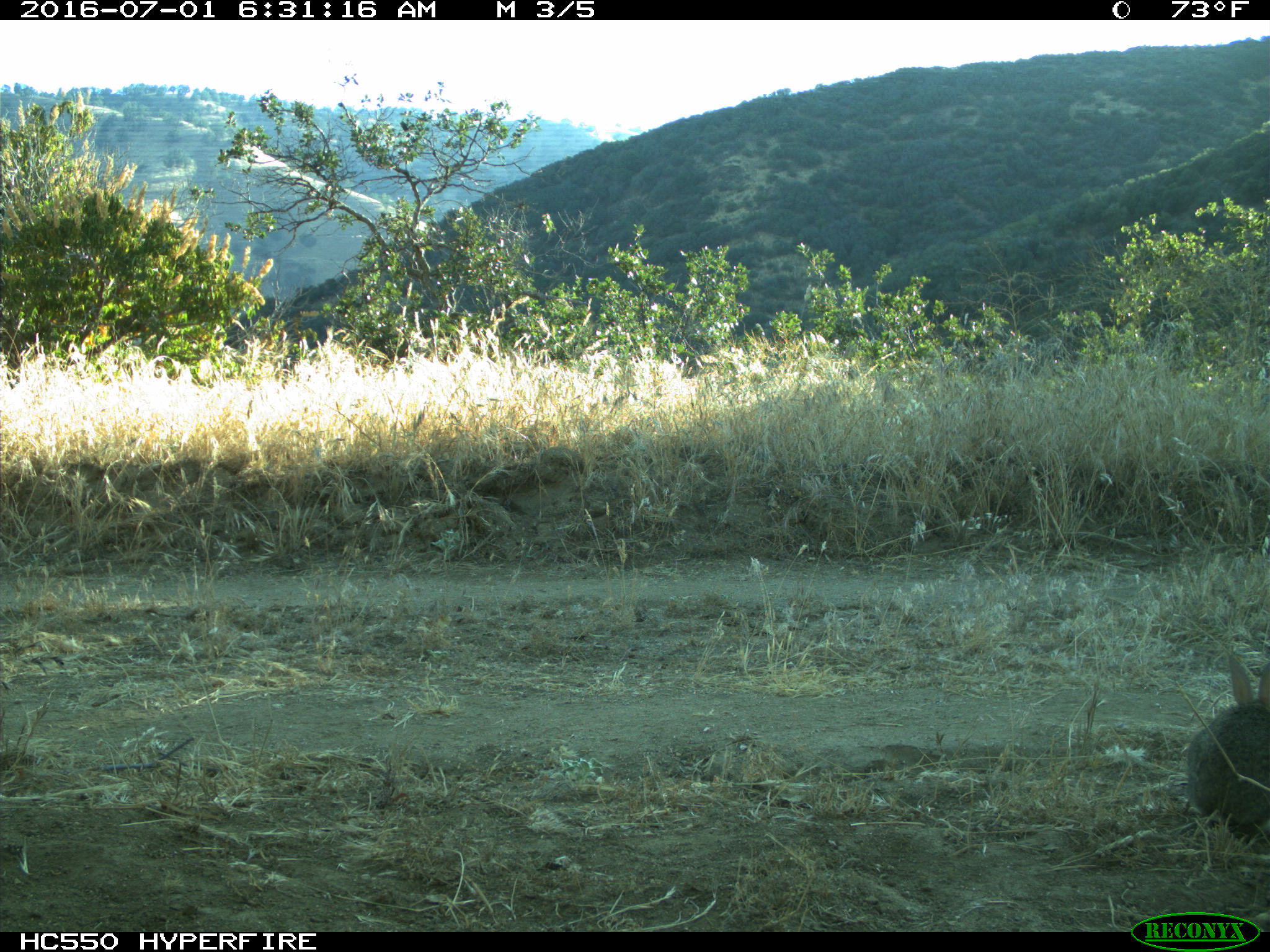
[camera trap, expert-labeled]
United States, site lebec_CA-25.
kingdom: Animalia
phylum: Chordata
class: Mammalia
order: Lagomorpha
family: Leporidae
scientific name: Leporidae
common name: rabbits and hares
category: unidentified rabbit